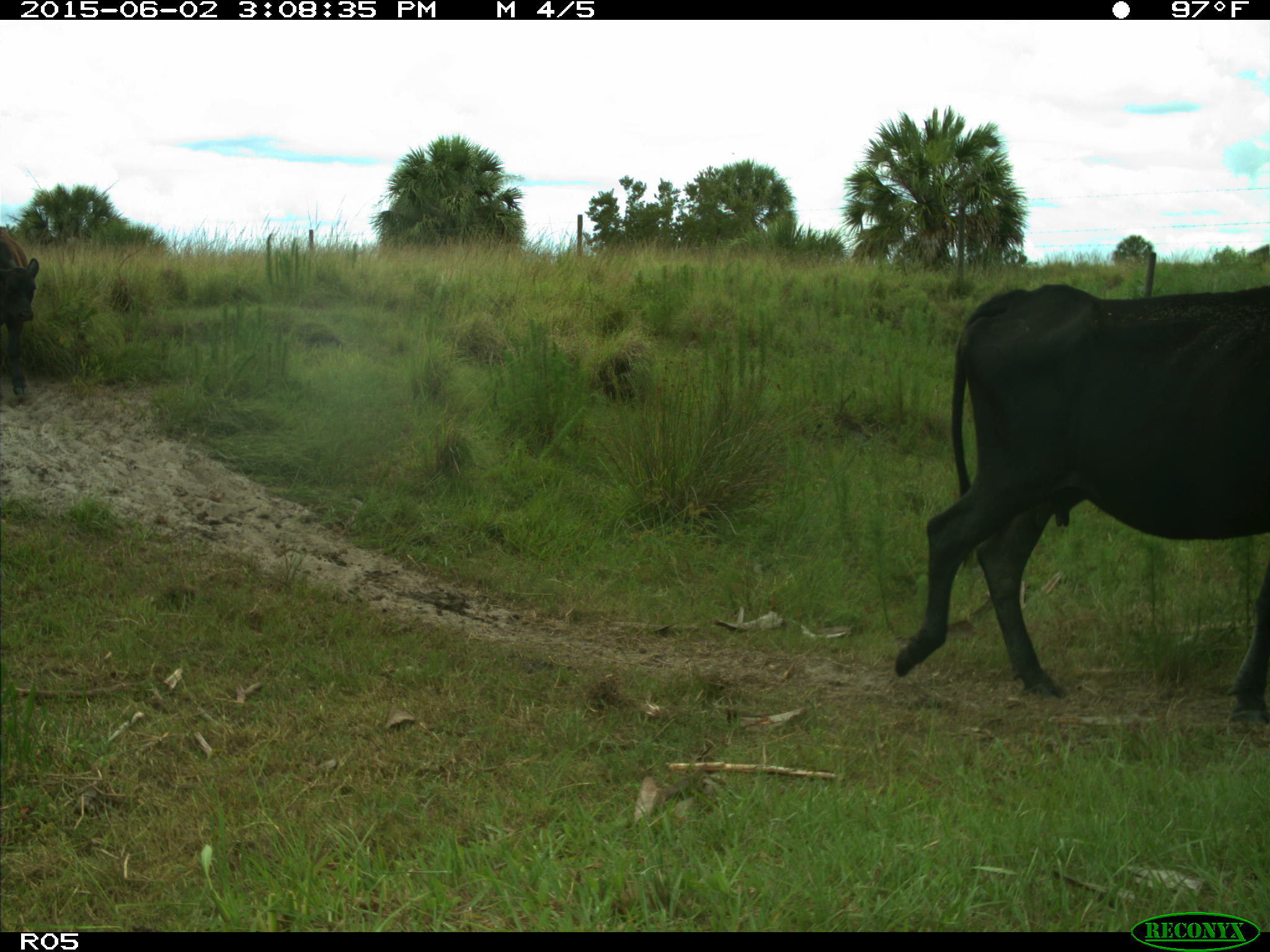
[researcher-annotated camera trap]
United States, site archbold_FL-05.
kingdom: Animalia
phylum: Chordata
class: Mammalia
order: Artiodactyla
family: Bovidae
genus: Bos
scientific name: Bos taurus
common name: domestic cow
Bos taurus (domestic cow).